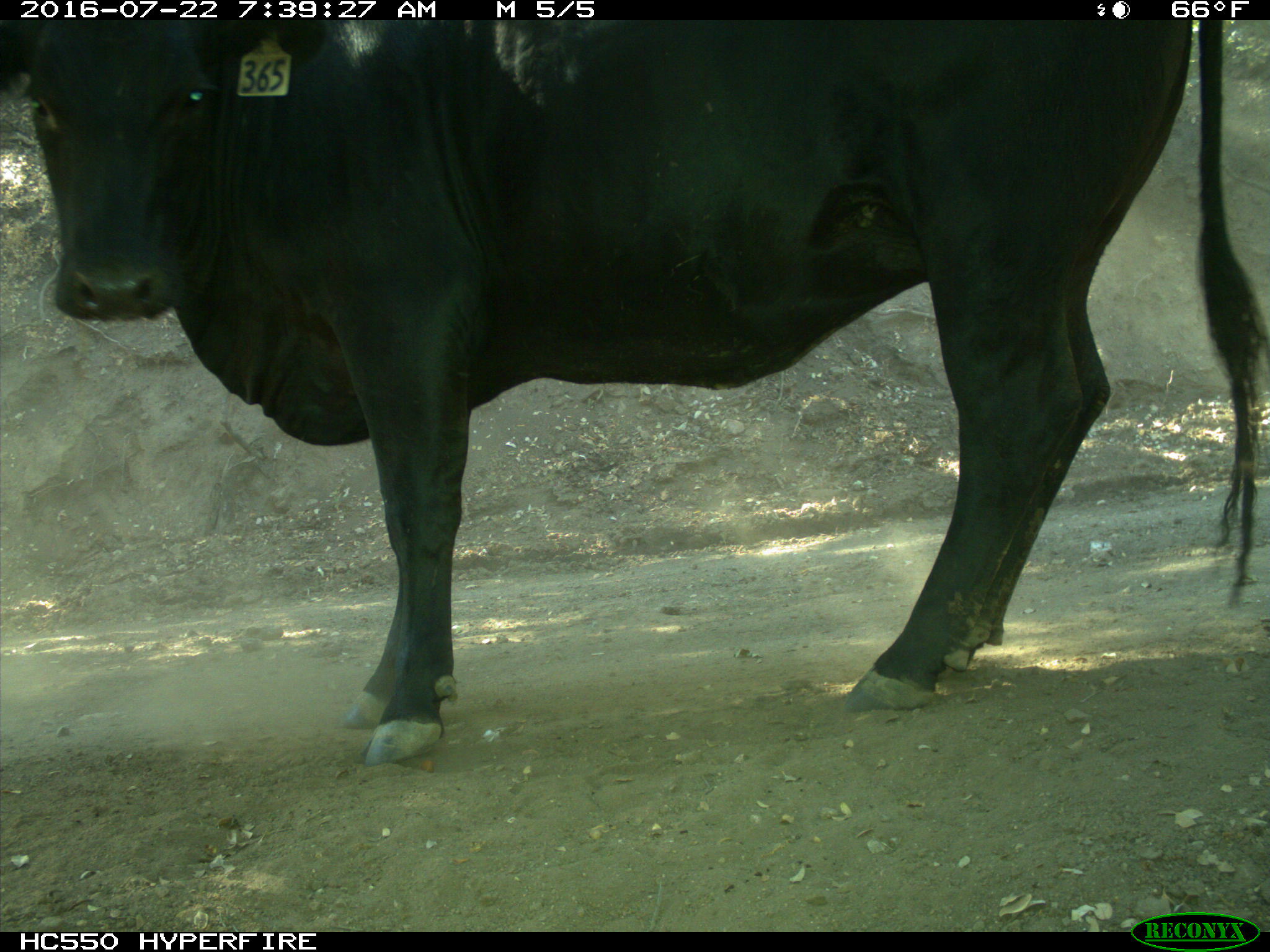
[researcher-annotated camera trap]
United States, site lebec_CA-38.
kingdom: Animalia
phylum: Chordata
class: Mammalia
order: Artiodactyla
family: Bovidae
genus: Bos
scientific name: Bos taurus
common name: domestic cow